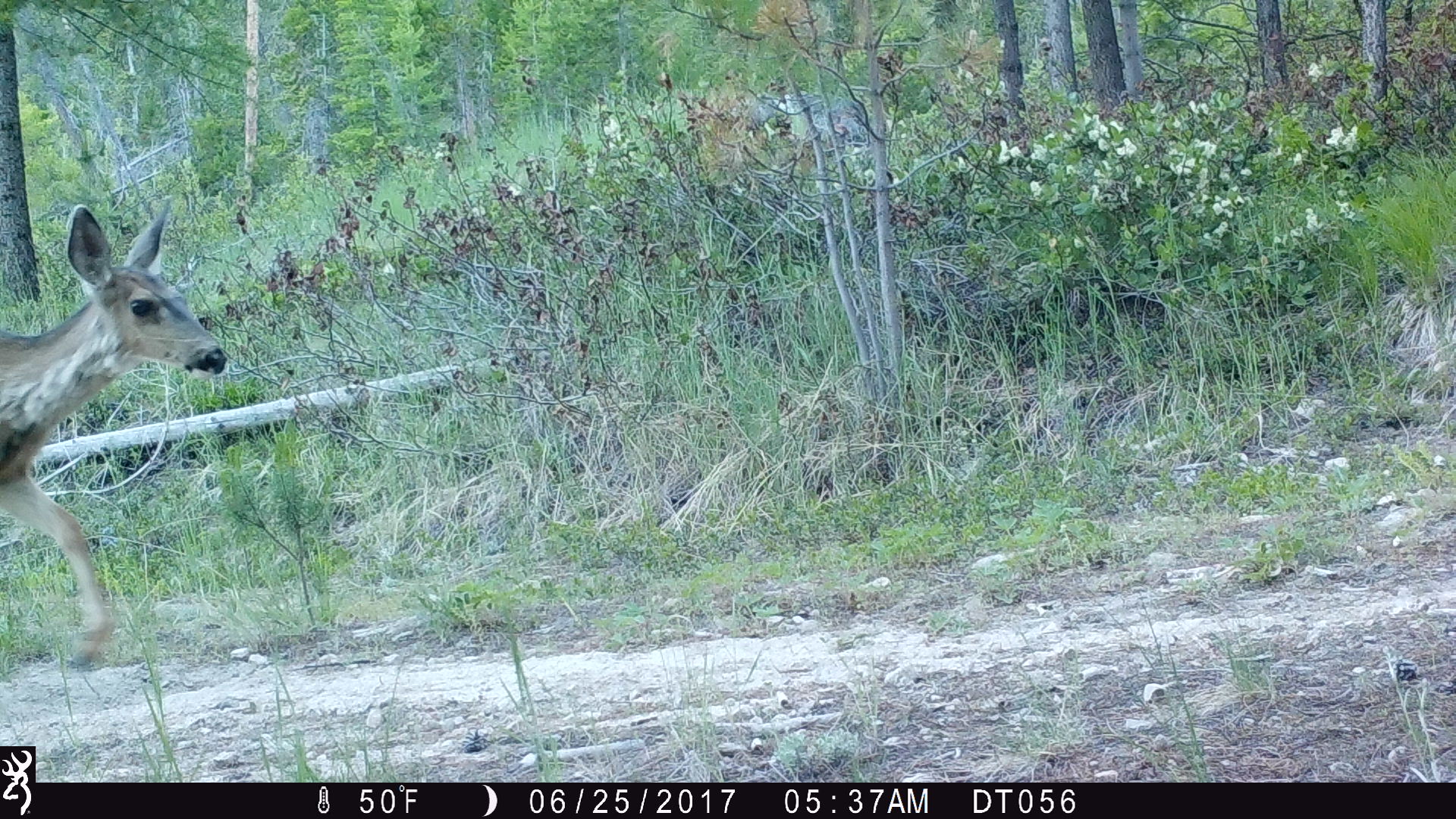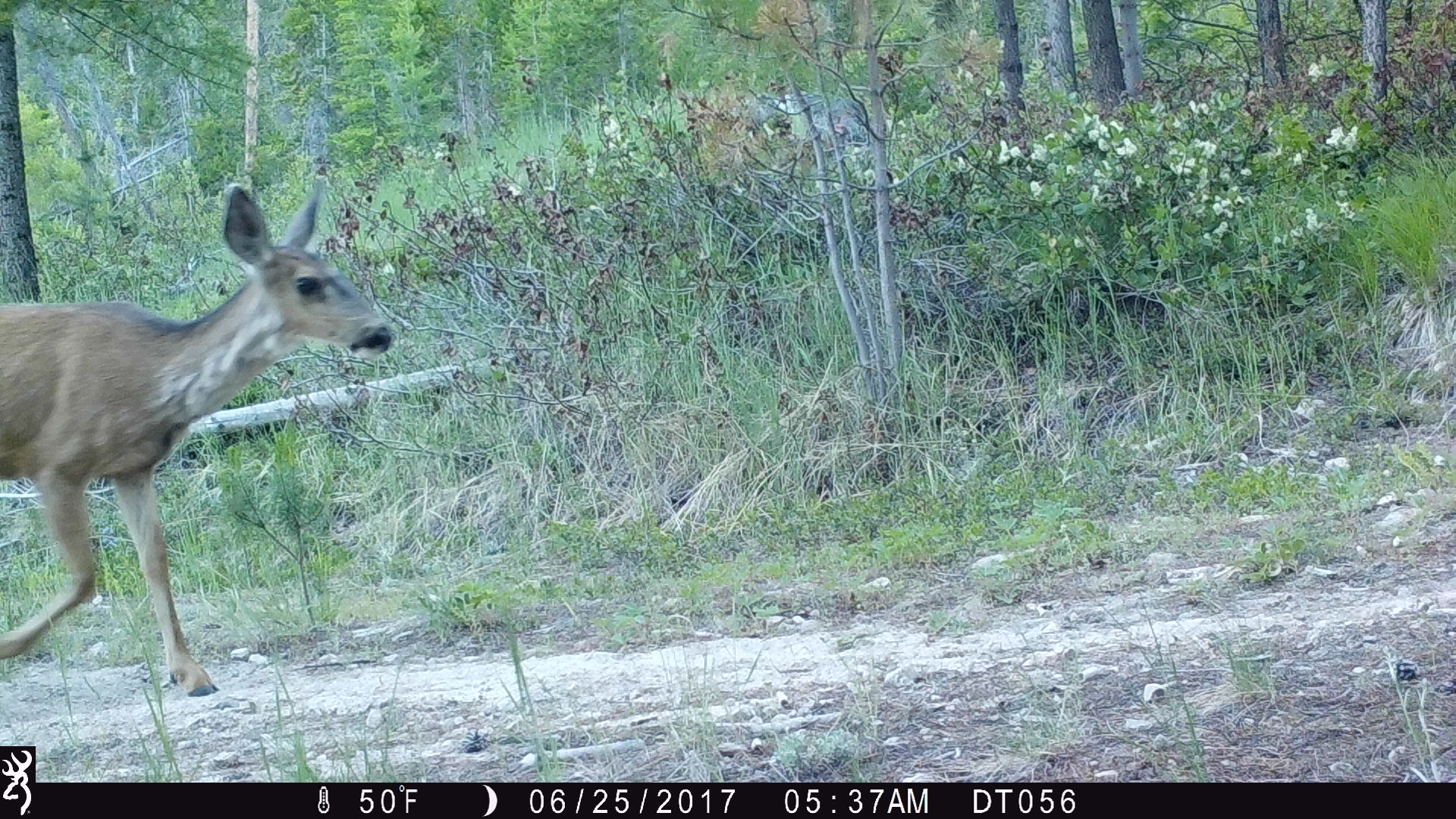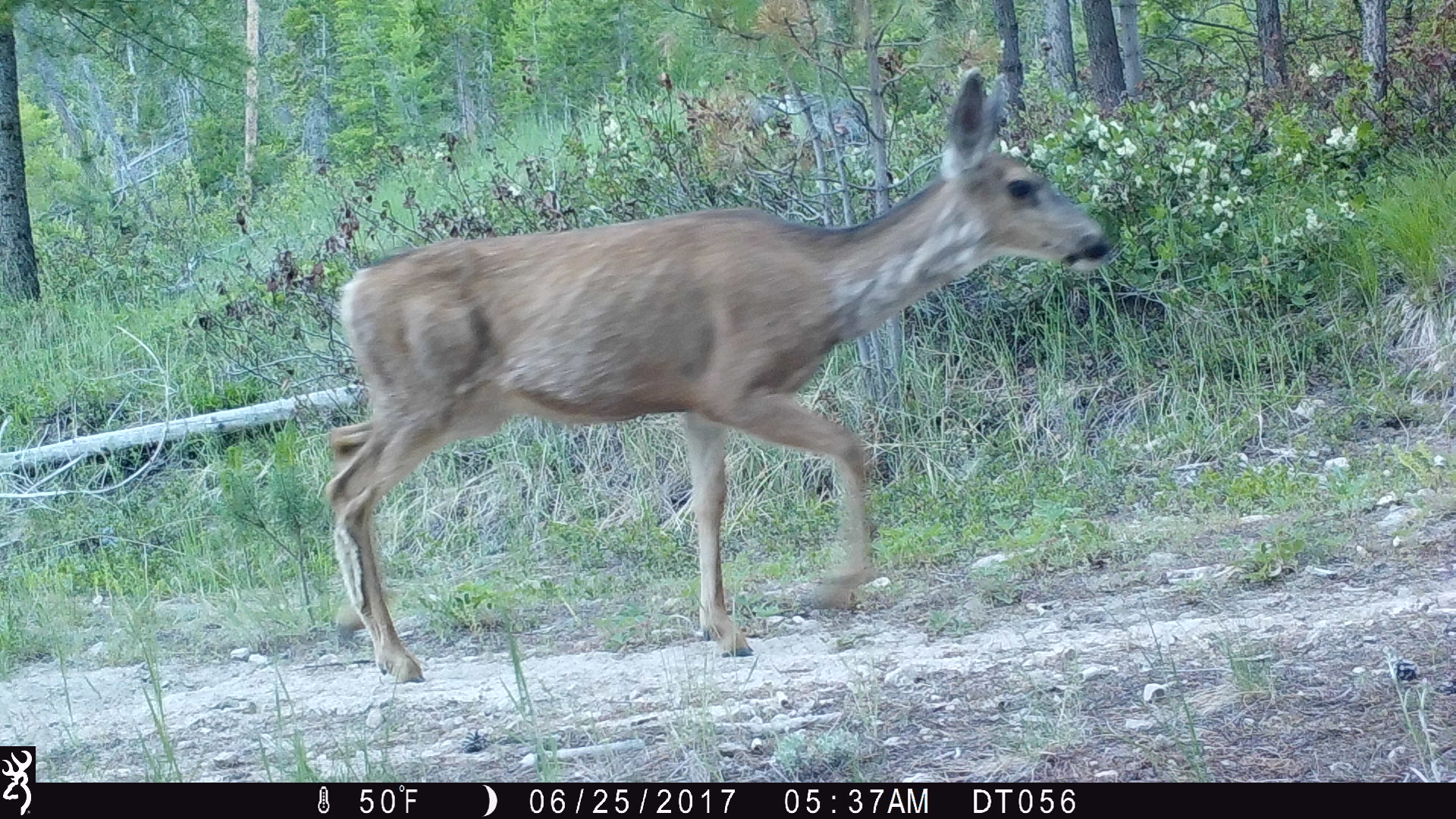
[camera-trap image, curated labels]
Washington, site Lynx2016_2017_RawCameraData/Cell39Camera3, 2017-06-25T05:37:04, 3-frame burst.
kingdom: Animalia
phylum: Chordata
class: Mammalia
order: Artiodactyla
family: Cervidae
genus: Odocoileus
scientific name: Odocoileus hemionus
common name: mule deer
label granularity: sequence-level